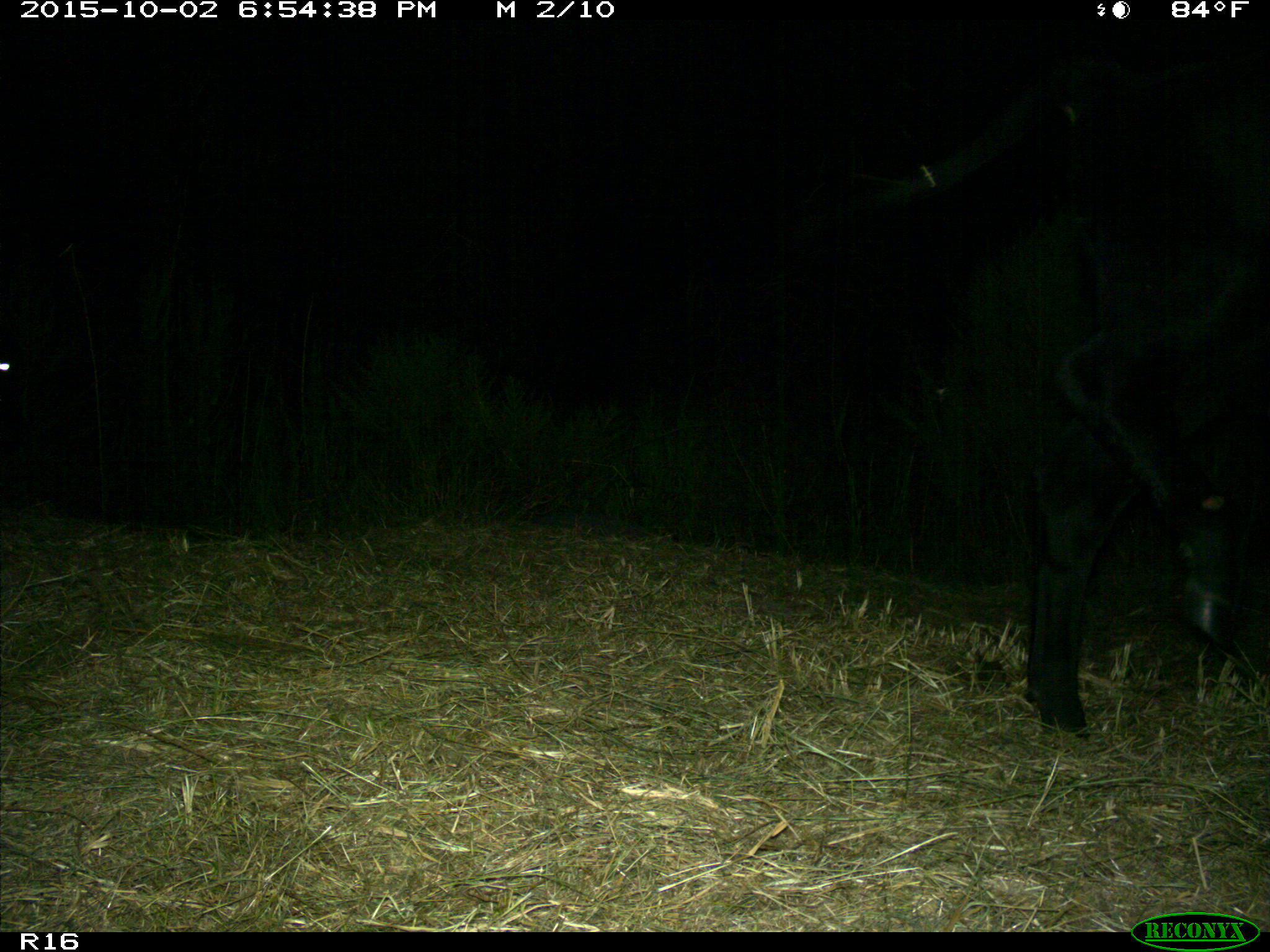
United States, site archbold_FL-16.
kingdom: Animalia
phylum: Chordata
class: Mammalia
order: Artiodactyla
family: Bovidae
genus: Bos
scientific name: Bos taurus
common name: domestic cow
Bos taurus (domestic cow).